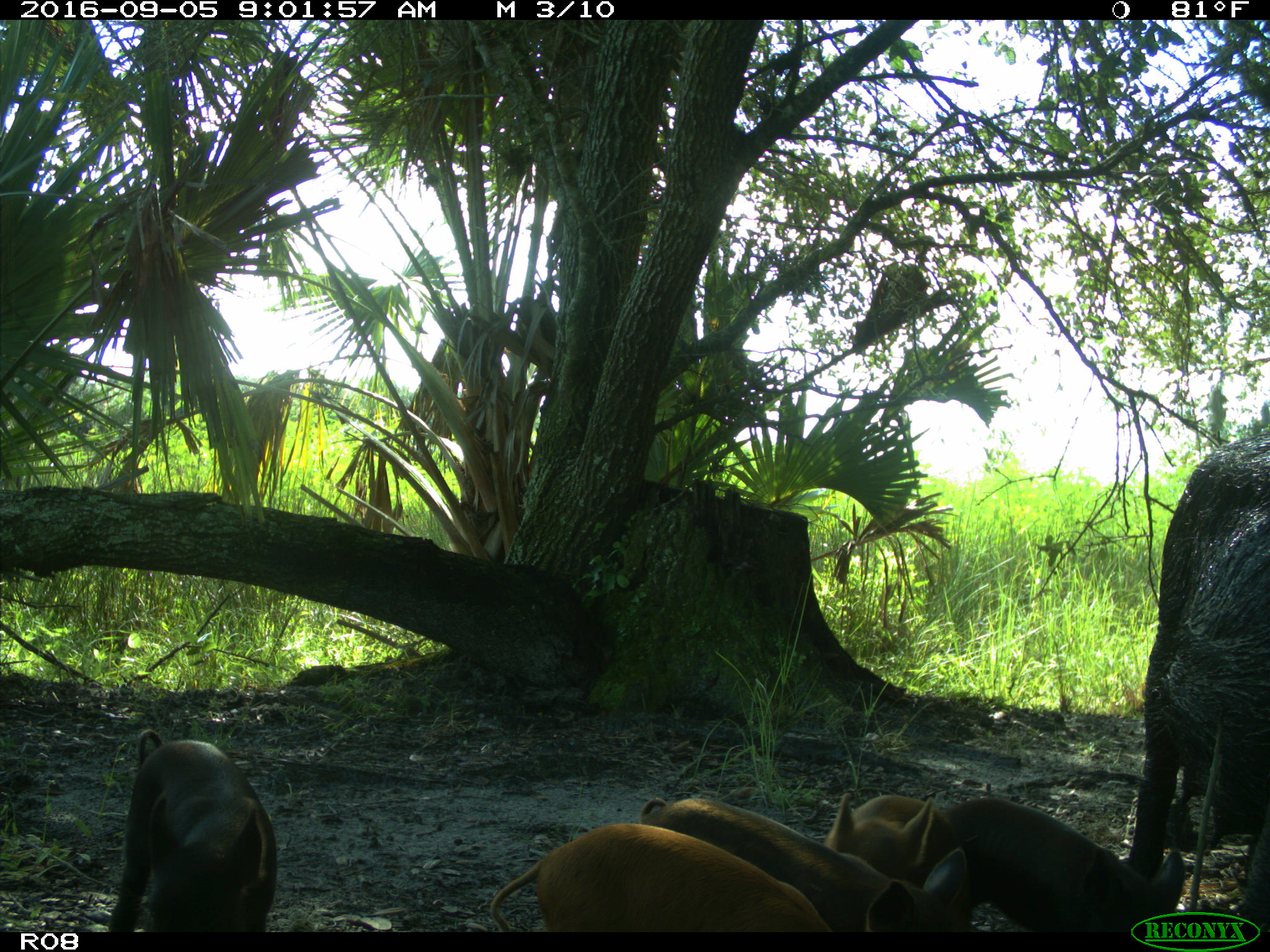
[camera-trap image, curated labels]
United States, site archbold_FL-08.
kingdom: Animalia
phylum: Chordata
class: Mammalia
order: Artiodactyla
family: Suidae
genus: Sus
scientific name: Sus scrofa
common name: wild boar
Sus scrofa (wild boar).